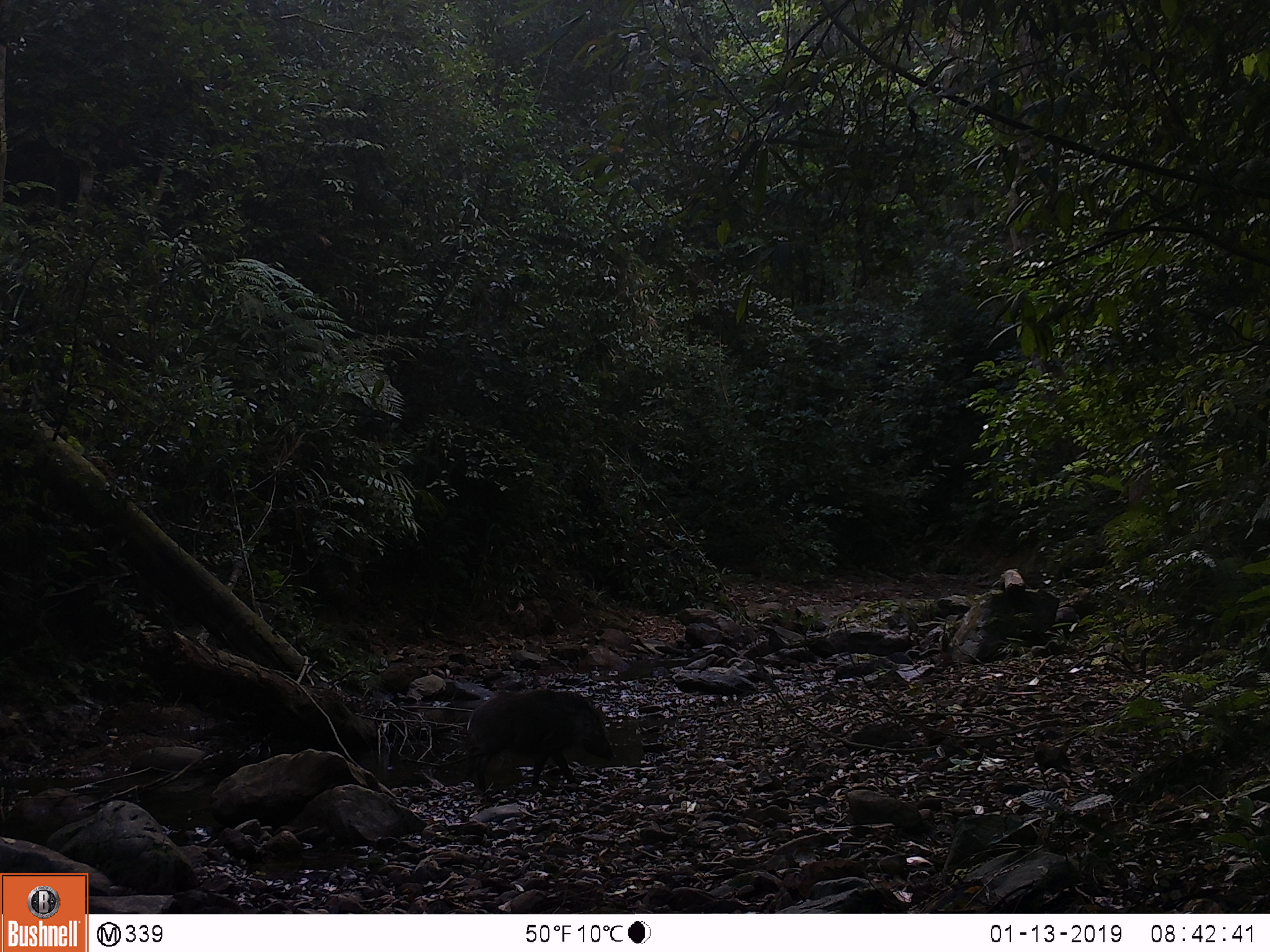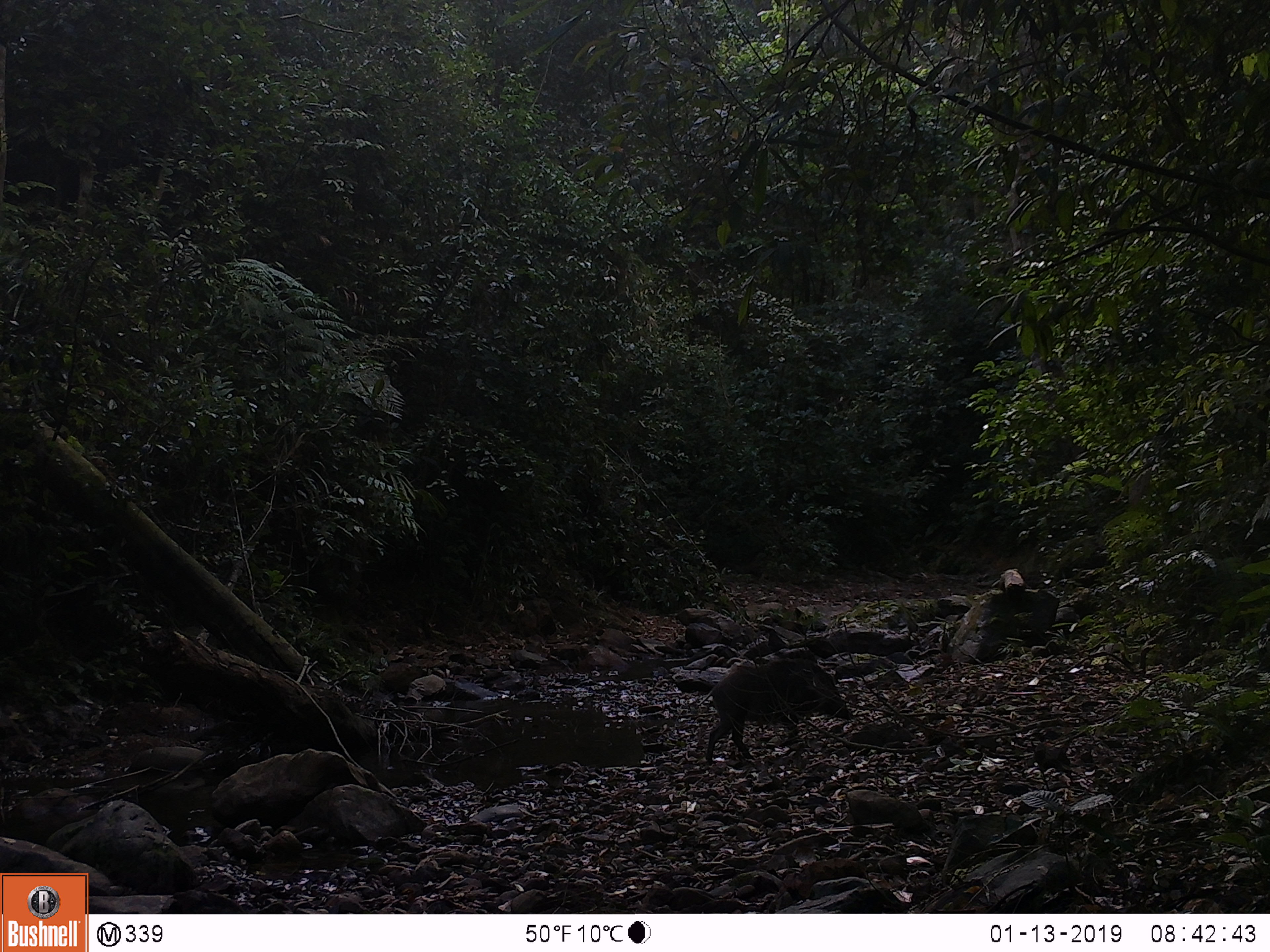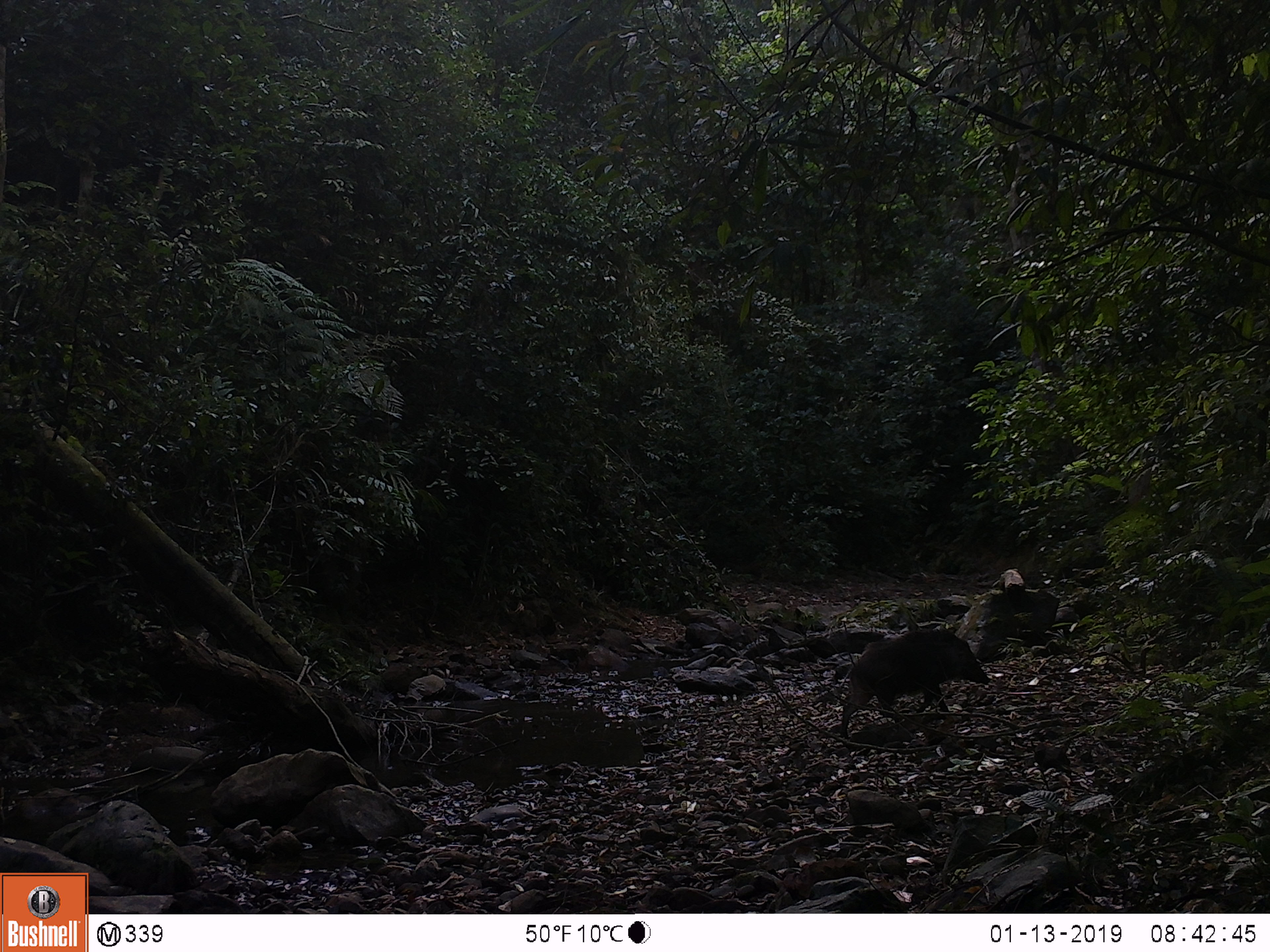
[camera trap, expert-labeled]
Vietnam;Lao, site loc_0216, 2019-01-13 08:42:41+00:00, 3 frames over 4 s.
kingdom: Animalia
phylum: Chordata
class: Mammalia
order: Artiodactyla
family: Suidae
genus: Sus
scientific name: Sus scrofa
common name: eurasian wild pig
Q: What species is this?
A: Eurasian wild pig (Sus scrofa).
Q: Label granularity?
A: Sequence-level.